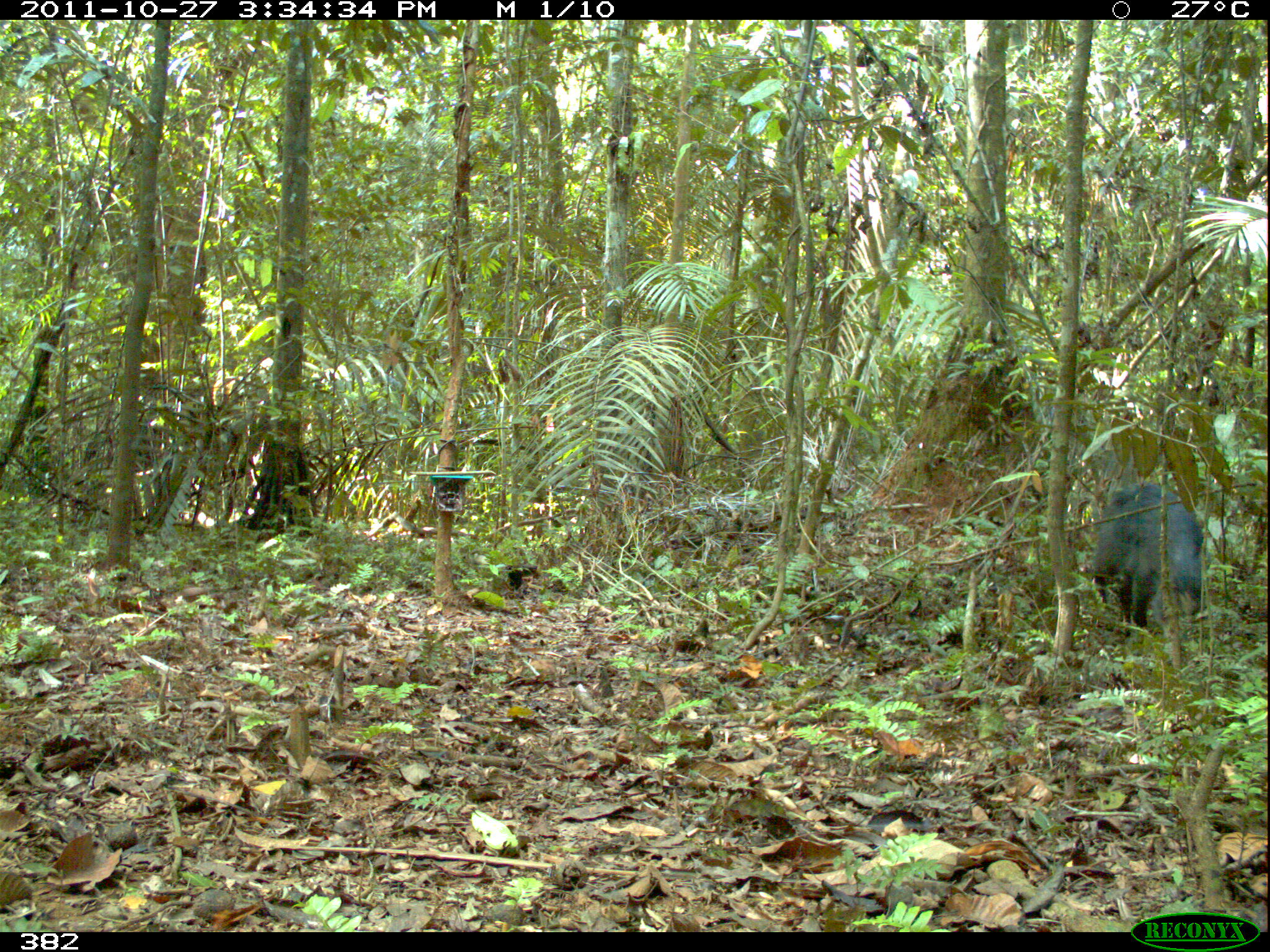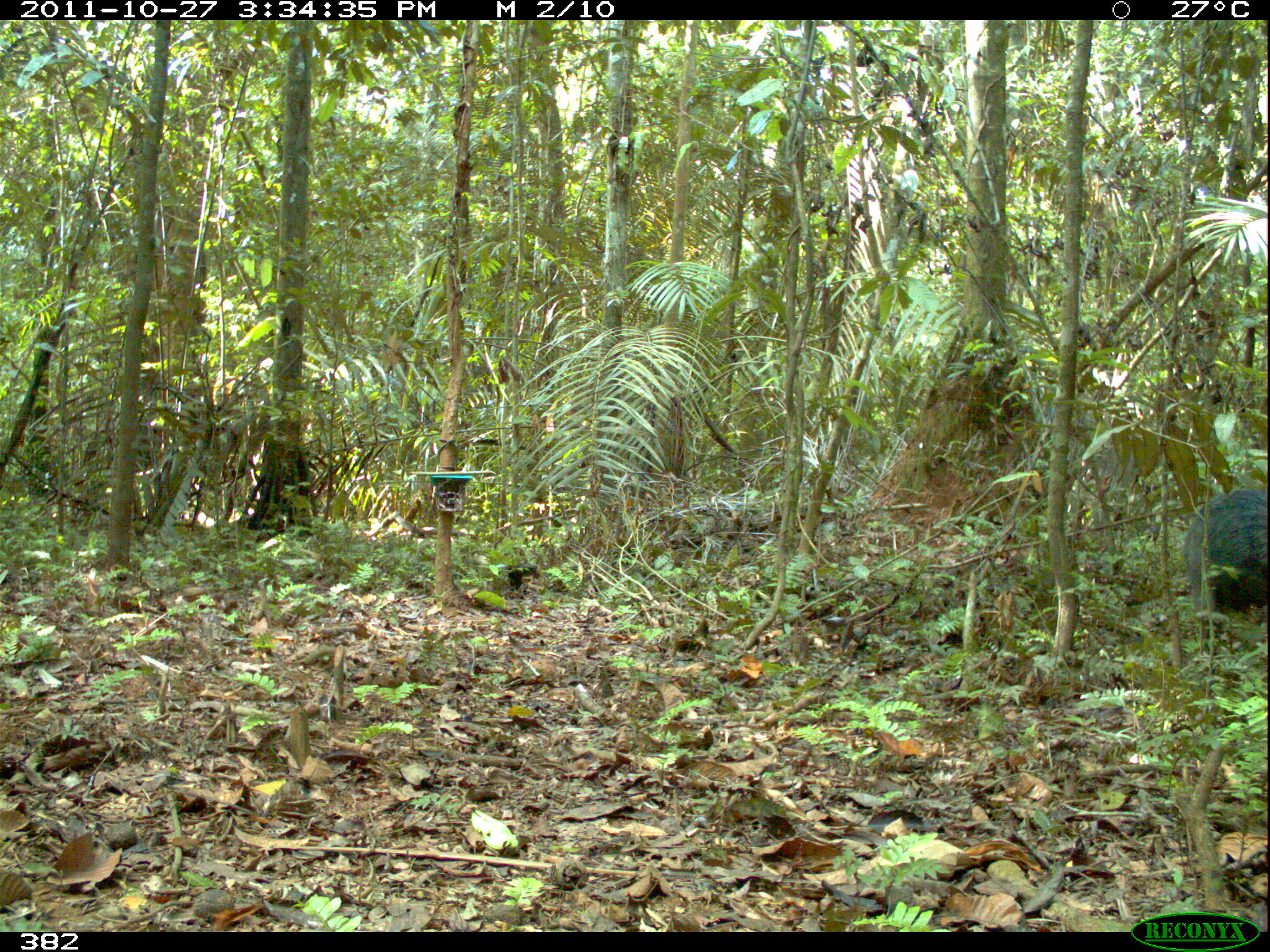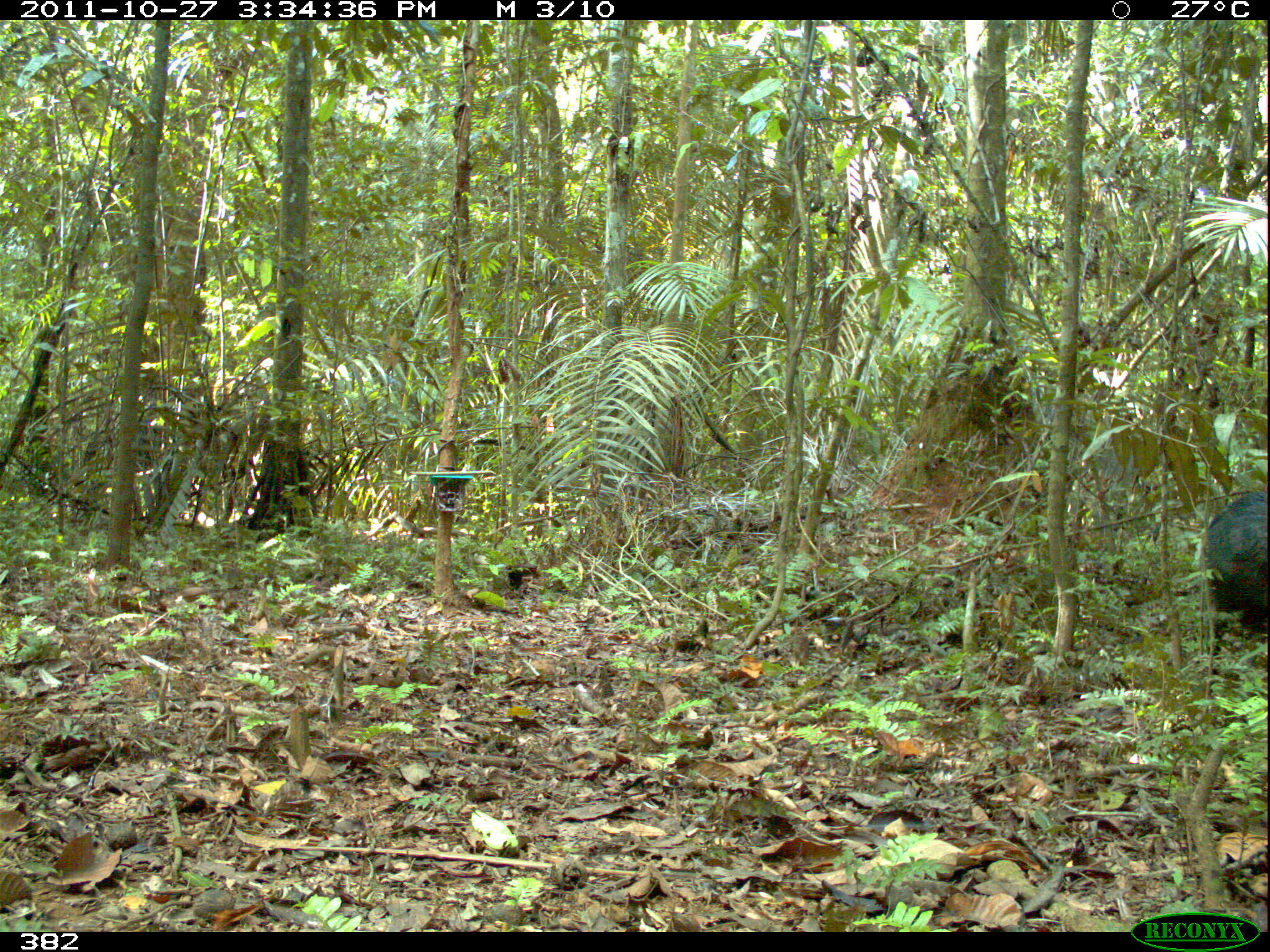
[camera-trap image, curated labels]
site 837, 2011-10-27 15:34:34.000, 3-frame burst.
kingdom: Animalia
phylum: Chordata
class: Mammalia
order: Artiodactyla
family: Tayassuidae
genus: Tayassu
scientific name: Tayassu pecari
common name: white-lipped peccary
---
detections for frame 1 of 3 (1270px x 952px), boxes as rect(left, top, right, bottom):
tayassu pecari: rect(1092, 479, 1204, 643)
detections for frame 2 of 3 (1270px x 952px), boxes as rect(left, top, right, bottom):
tayassu pecari: rect(1181, 486, 1267, 655)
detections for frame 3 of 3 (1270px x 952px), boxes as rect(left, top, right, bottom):
tayassu pecari: rect(1200, 488, 1267, 675)